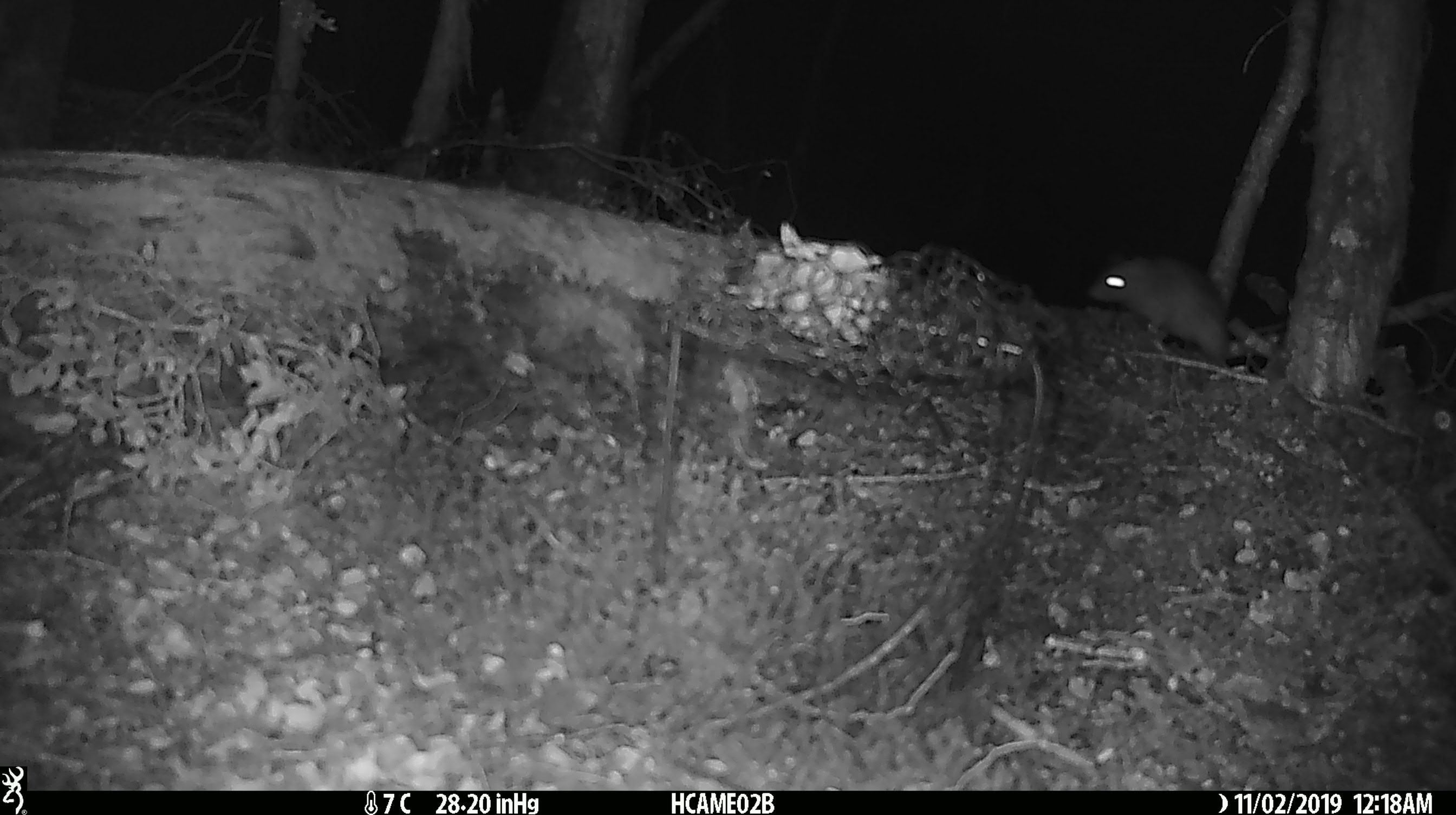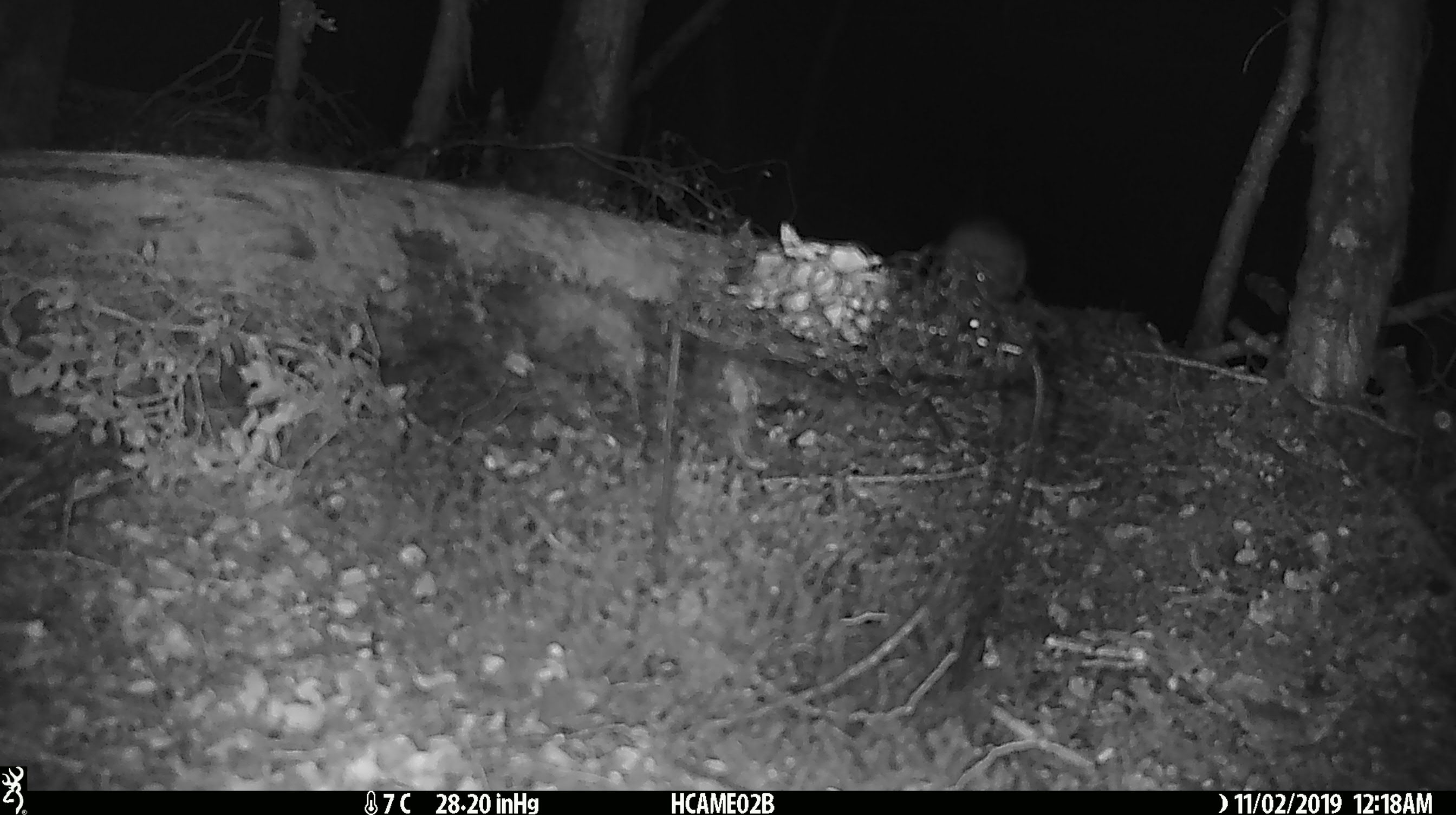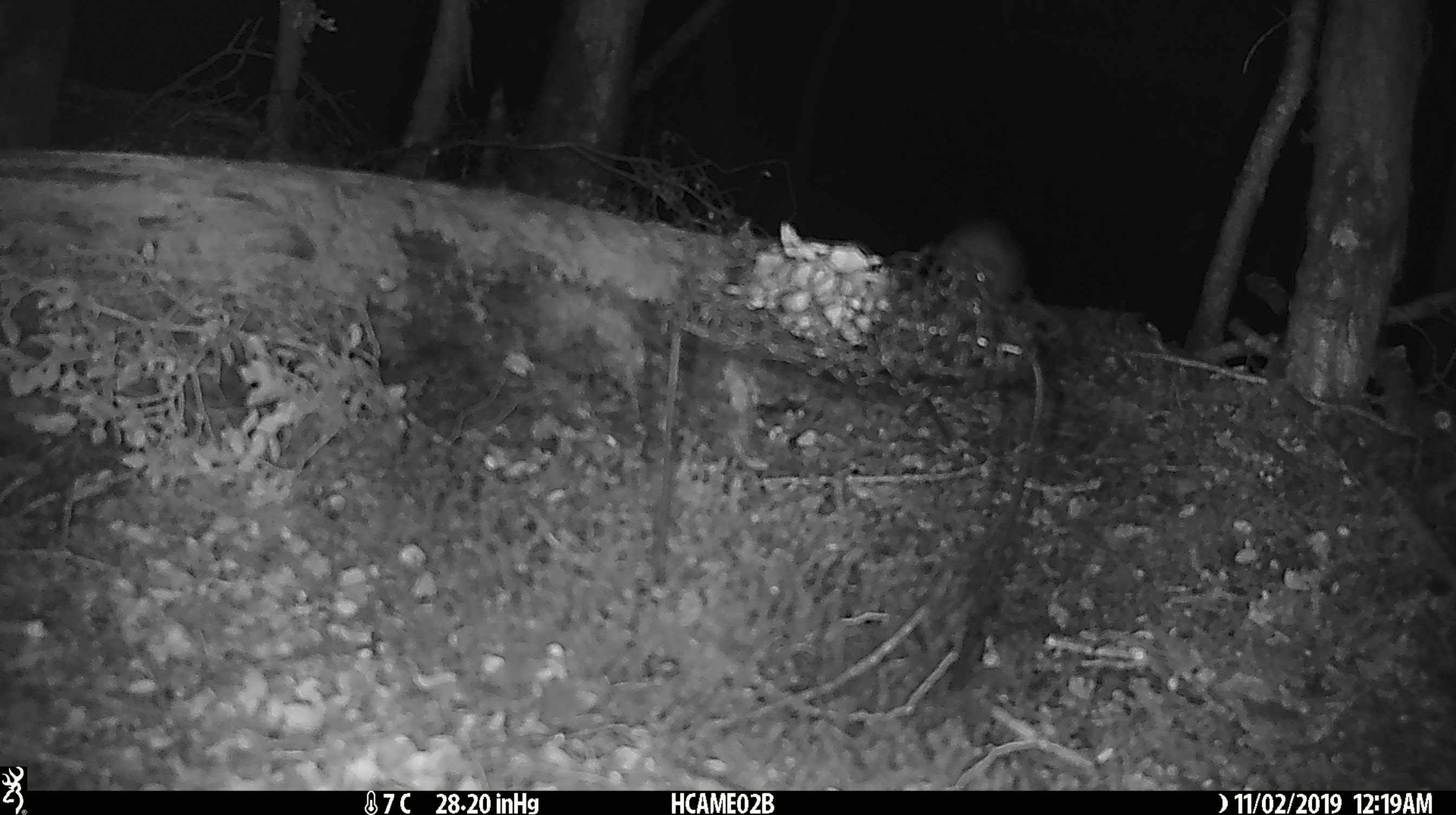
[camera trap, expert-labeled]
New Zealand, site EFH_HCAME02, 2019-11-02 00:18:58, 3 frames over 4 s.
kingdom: Animalia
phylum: Chordata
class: Mammalia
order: Rodentia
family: Muridae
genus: Mus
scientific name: Mus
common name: mouse